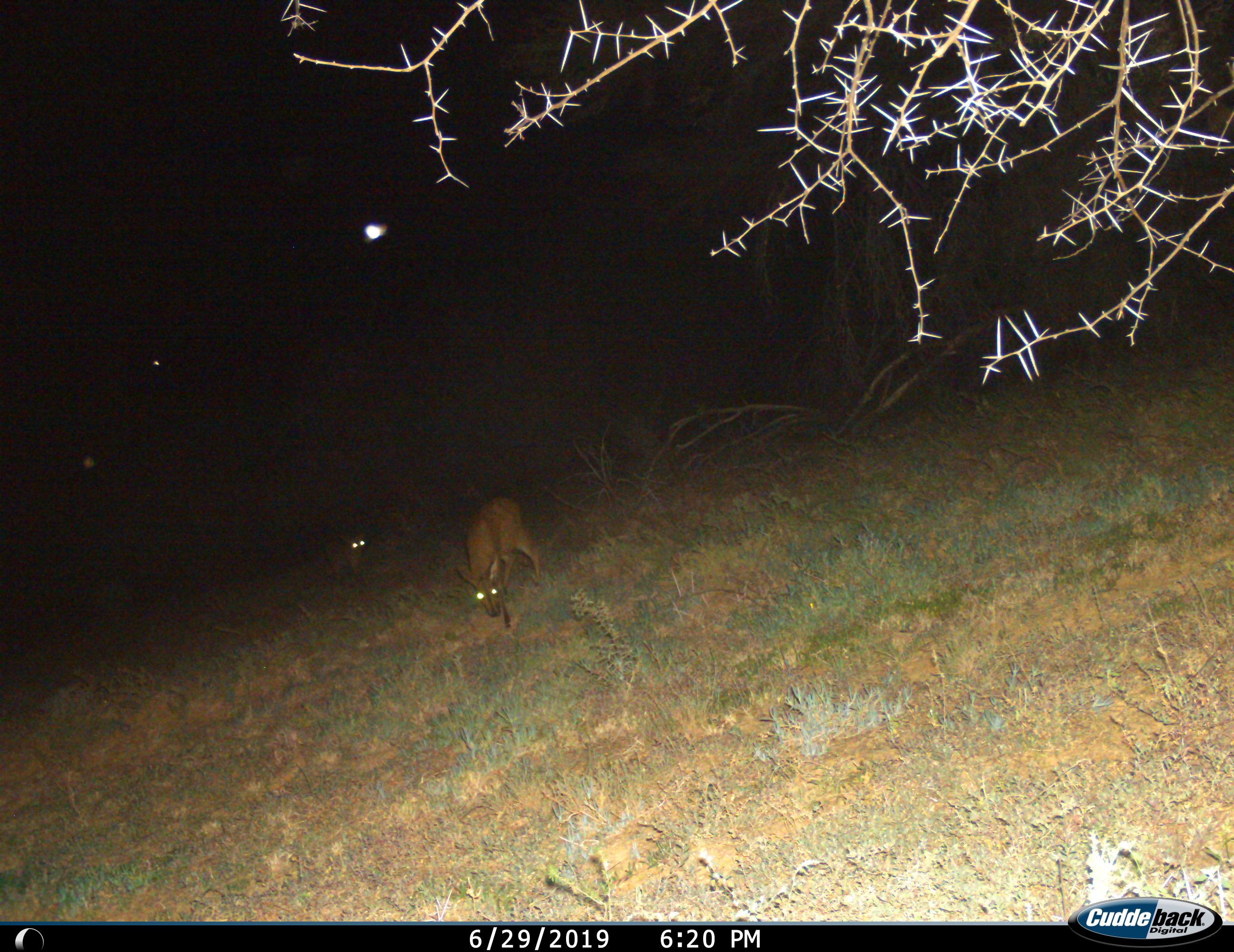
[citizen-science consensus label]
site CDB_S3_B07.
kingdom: Animalia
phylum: Chordata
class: Mammalia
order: Artiodactyla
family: Bovidae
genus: Sylvicapra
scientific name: Sylvicapra grimmia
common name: common duiker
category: duikercommongrey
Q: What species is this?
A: Duikercommongrey (common duiker) (Sylvicapra grimmia).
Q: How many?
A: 2.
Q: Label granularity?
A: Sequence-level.